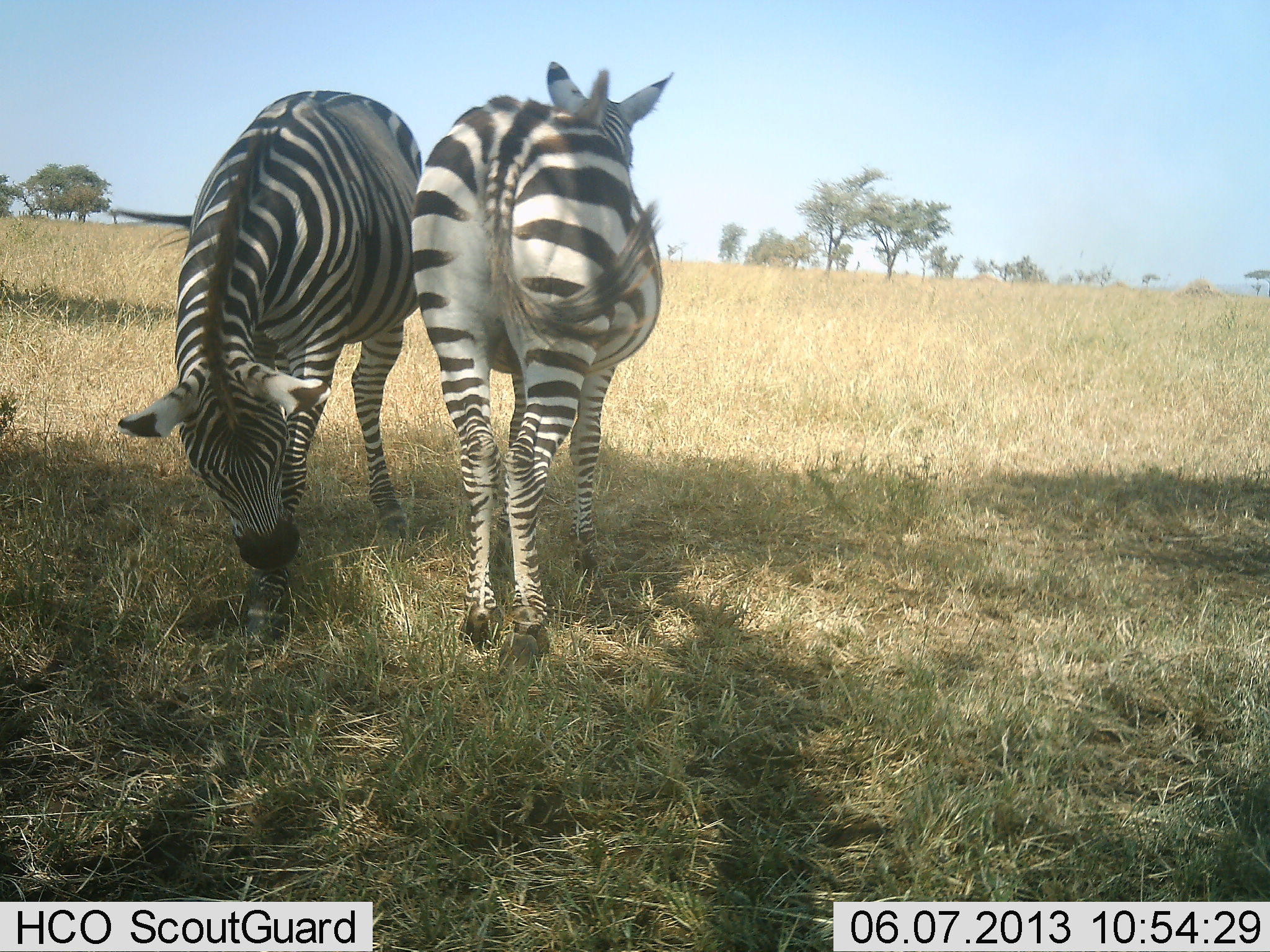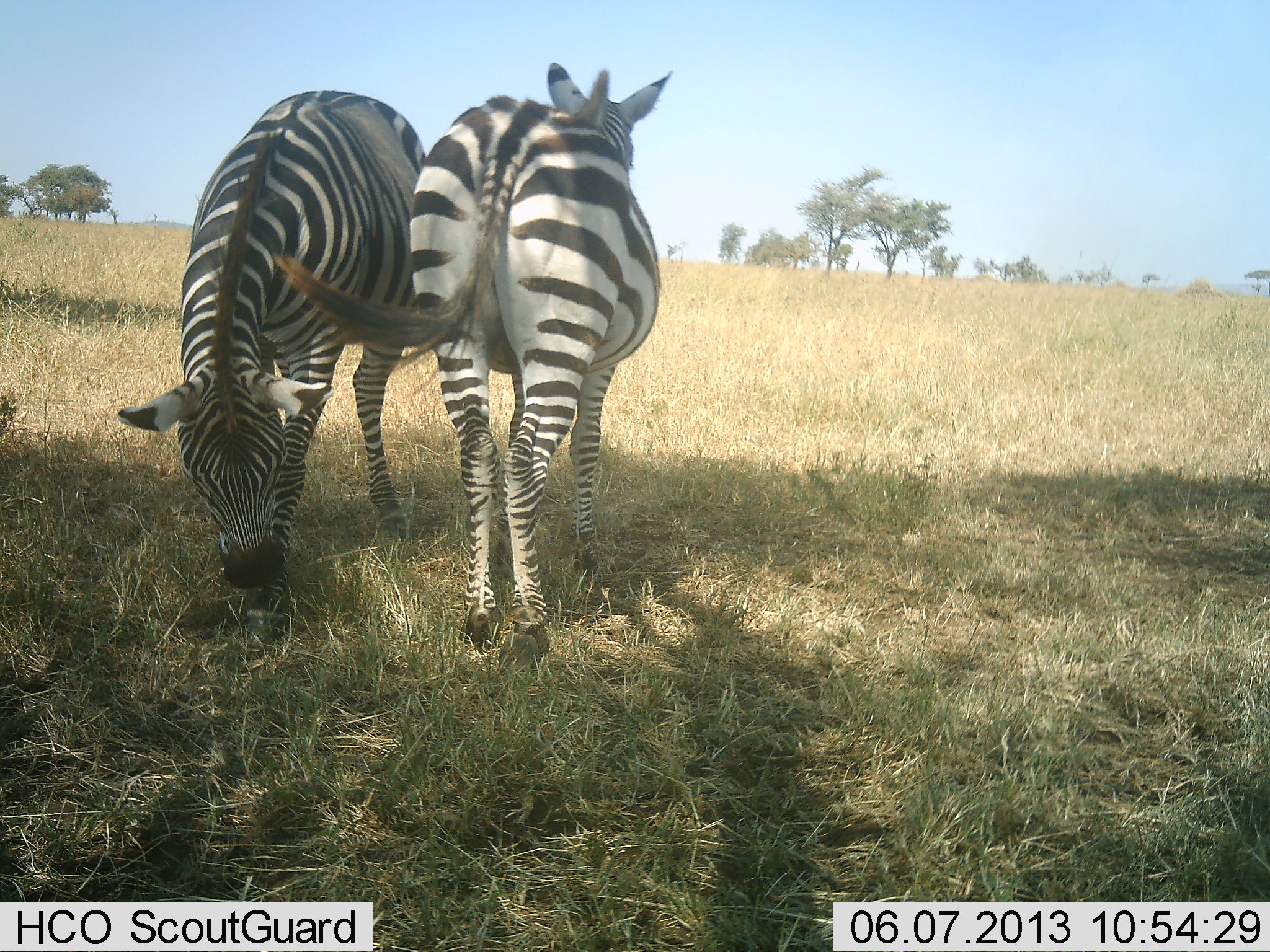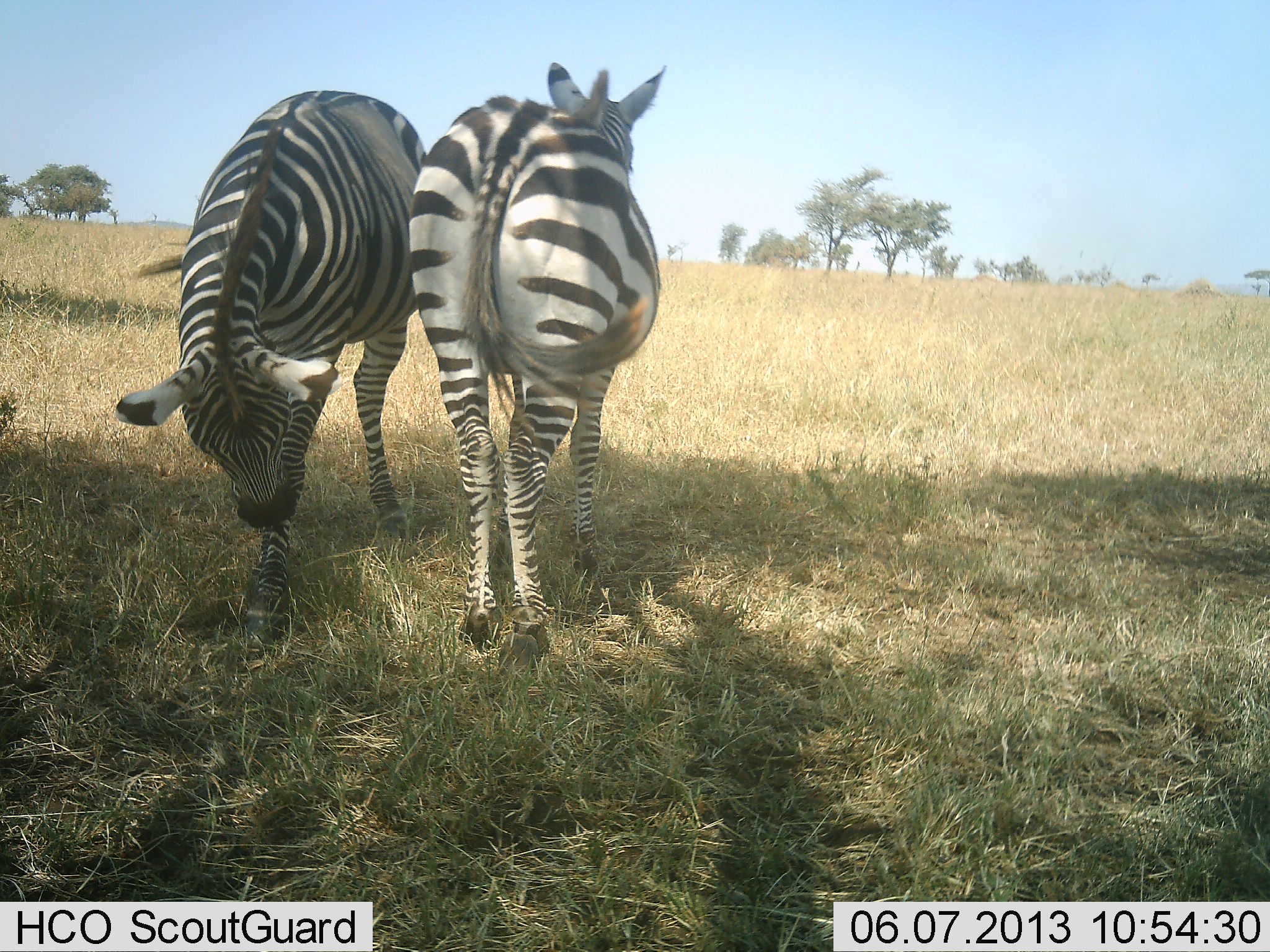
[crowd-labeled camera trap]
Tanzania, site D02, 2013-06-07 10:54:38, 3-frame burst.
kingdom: Animalia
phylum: Chordata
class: Mammalia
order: Perissodactyla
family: Equidae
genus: Equus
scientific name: Equus quagga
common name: plains zebra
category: zebra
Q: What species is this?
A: Zebra (plains zebra) (Equus quagga).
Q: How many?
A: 2.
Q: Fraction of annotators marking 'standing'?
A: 80%.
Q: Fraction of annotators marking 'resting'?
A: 0%.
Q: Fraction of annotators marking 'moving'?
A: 0%.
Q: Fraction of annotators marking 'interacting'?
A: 20%.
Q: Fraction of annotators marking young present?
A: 0%.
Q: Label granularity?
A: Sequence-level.